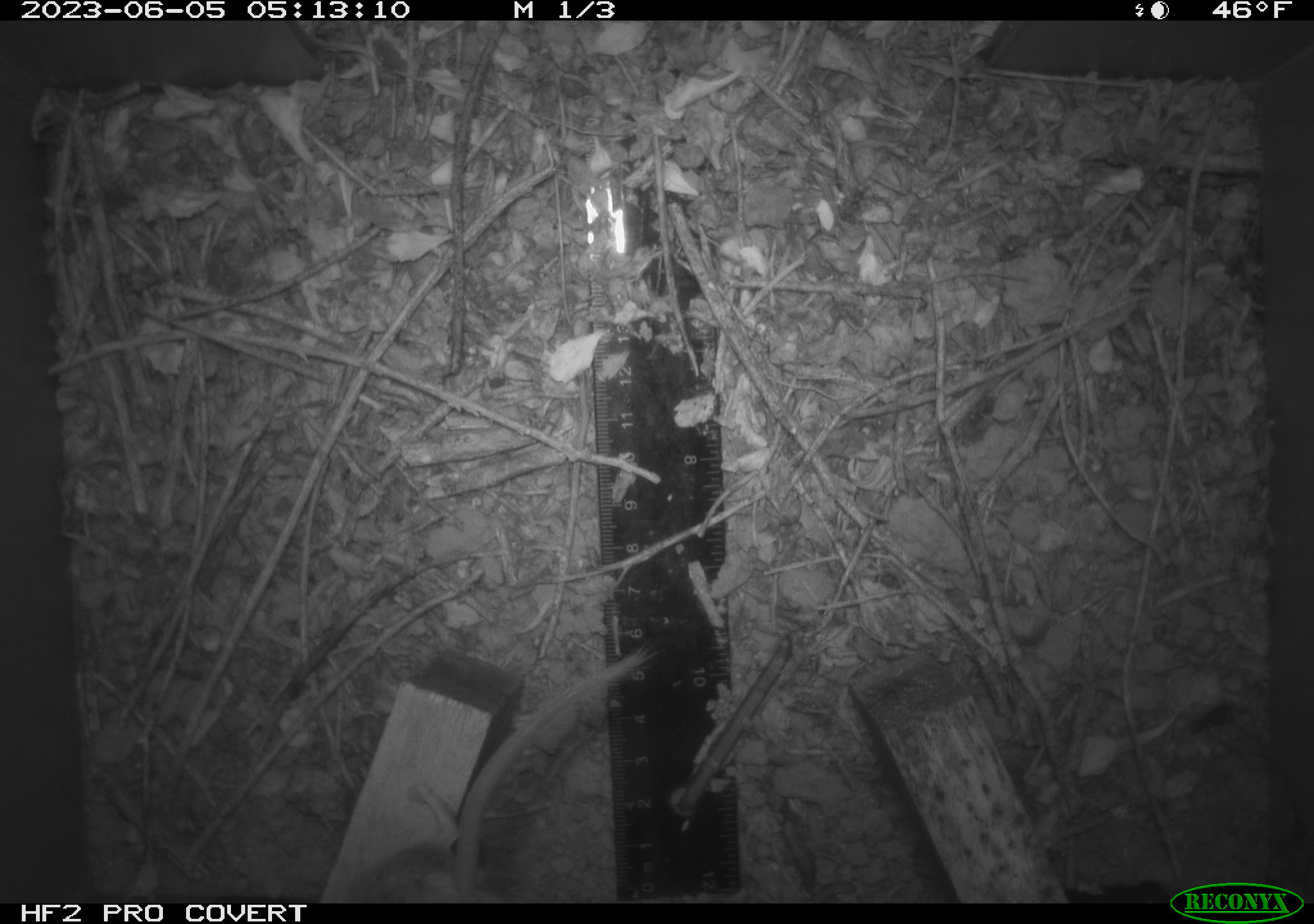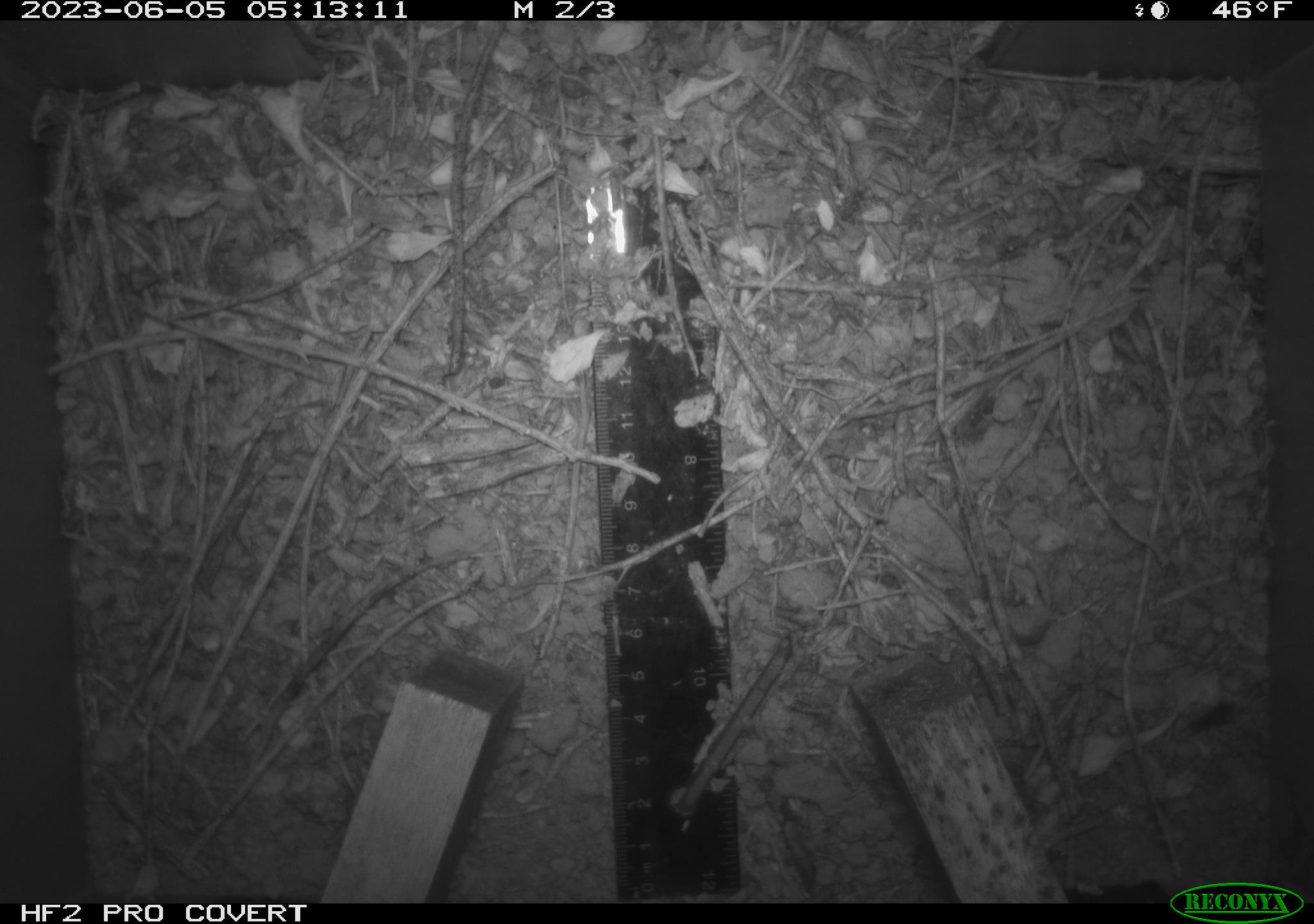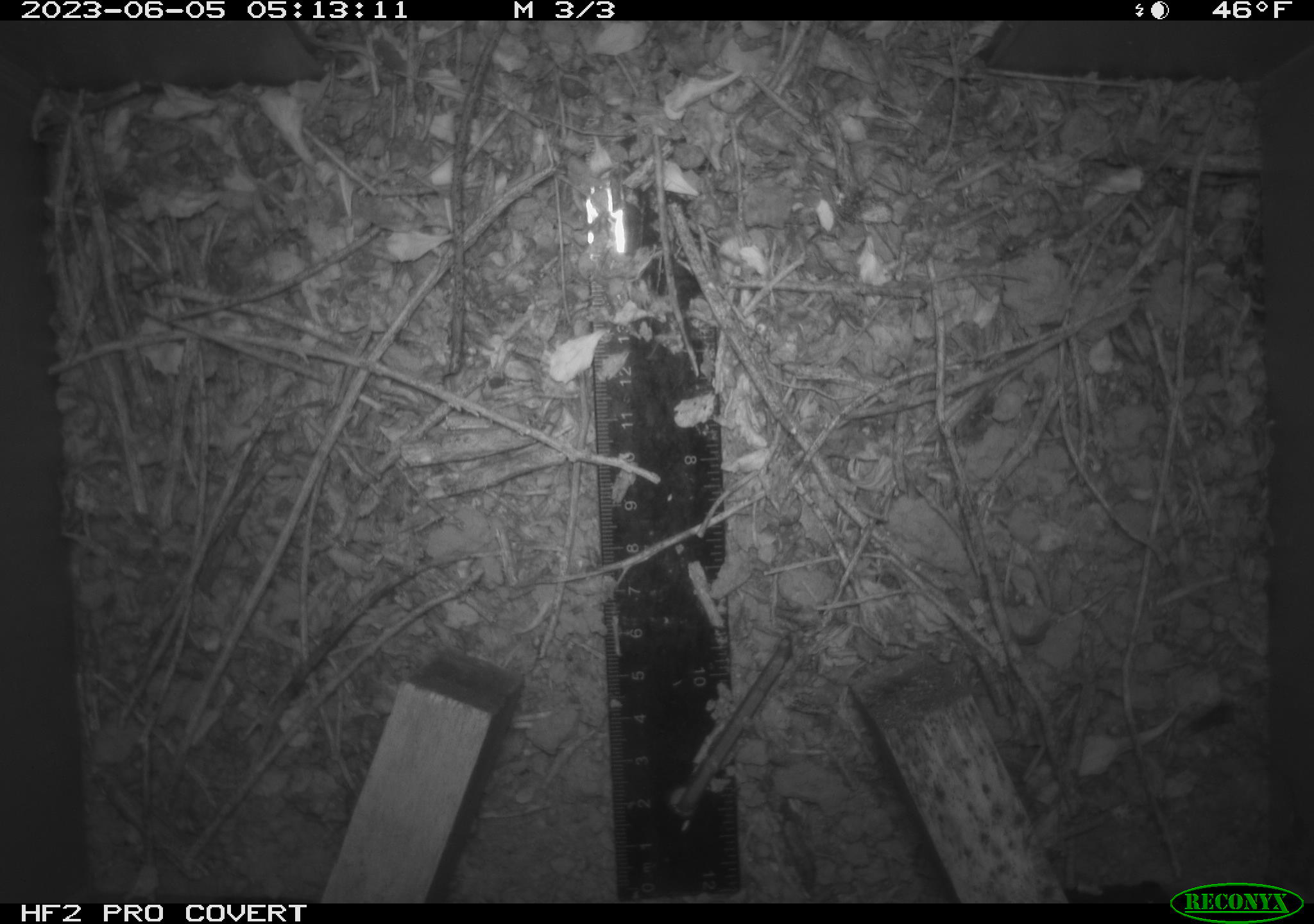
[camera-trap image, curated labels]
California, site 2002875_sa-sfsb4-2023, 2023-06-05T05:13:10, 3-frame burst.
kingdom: Animalia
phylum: Chordata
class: Mammalia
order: Rodentia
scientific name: Rodentia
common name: mouse species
Mouse species (Rodentia).